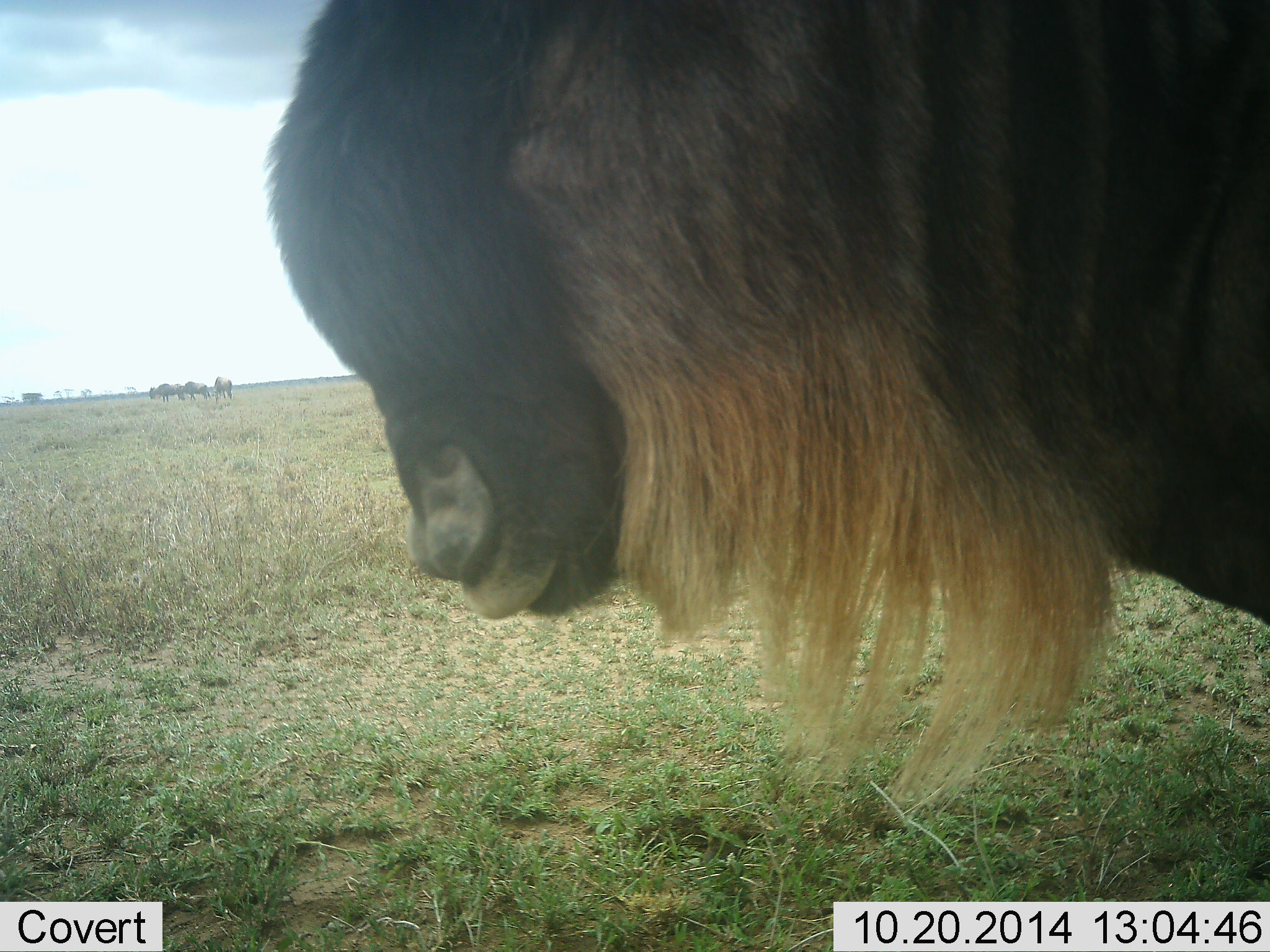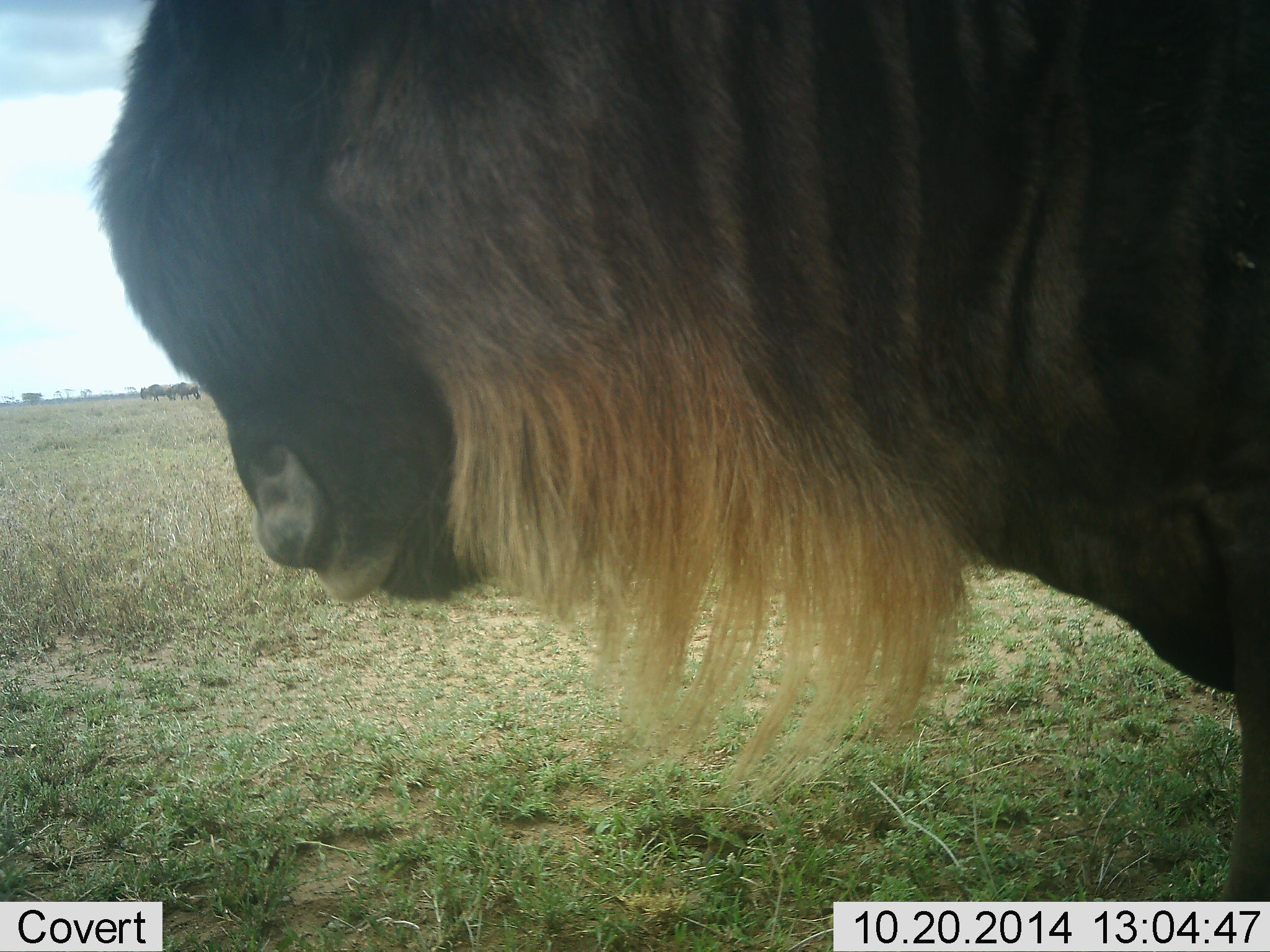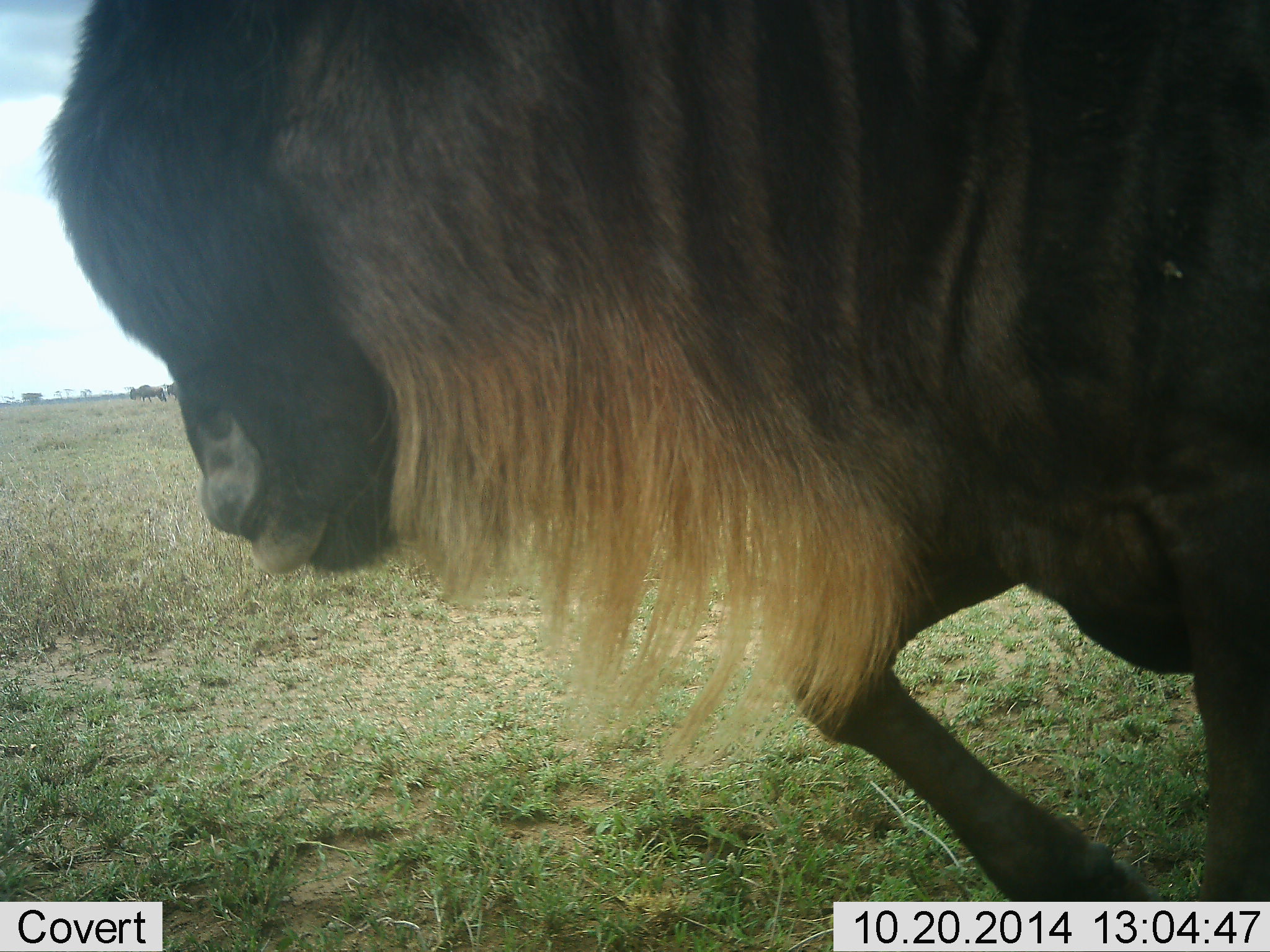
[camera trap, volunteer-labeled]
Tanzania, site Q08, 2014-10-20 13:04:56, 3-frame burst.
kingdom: Animalia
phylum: Chordata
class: Mammalia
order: Artiodactyla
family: Bovidae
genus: Connochaetes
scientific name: Connochaetes taurinus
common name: blue wildebeest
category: wildebeest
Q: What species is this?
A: Wildebeest (blue wildebeest) (Connochaetes taurinus).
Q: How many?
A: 4.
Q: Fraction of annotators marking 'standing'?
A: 40%.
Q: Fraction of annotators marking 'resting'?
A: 0%.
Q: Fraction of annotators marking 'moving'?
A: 70%.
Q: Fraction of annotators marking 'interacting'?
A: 0%.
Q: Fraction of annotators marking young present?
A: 0%.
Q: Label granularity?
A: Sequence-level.